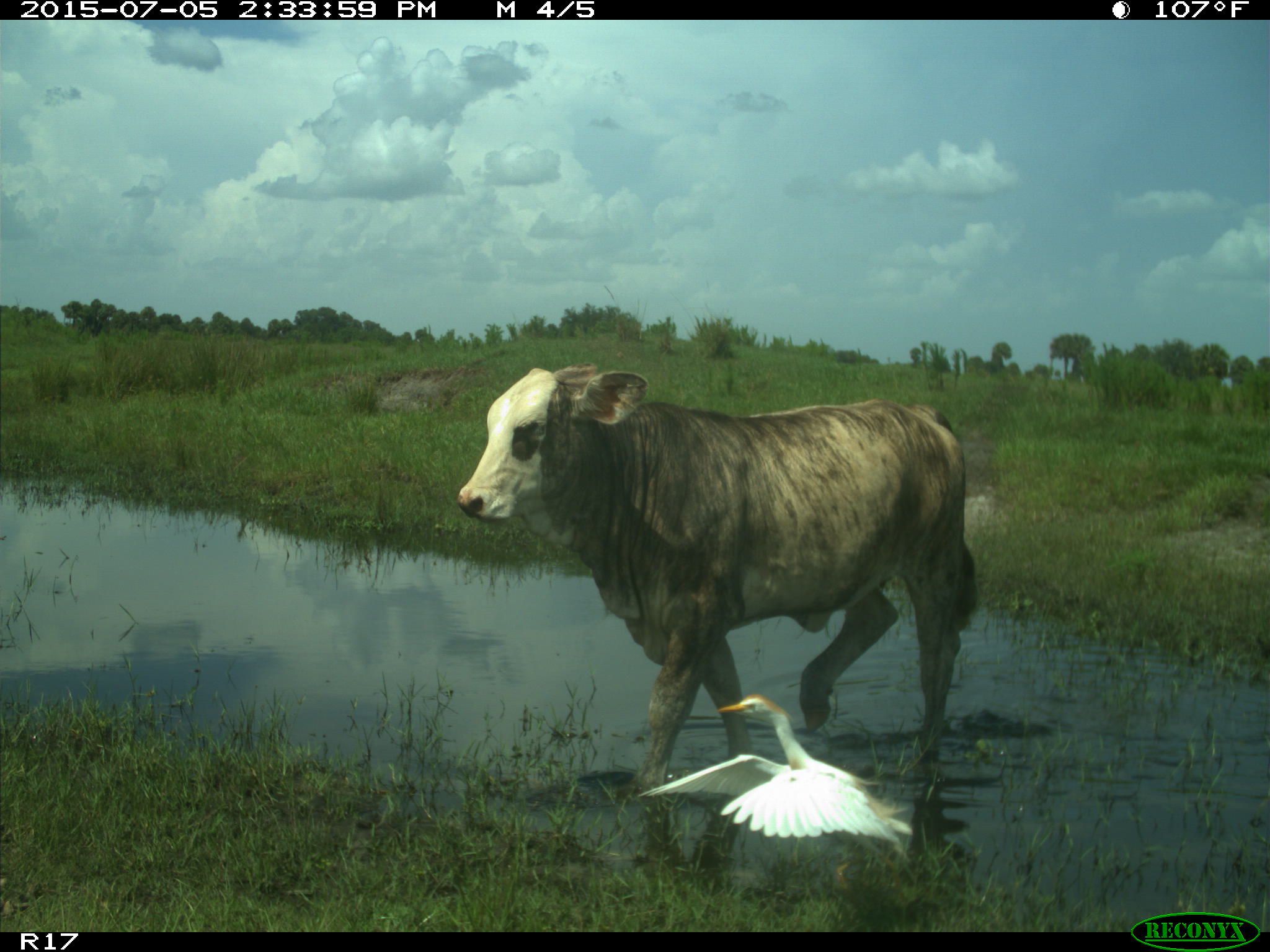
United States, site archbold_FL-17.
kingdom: Animalia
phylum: Chordata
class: Mammalia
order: Artiodactyla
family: Bovidae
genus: Bos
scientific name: Bos taurus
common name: domestic cow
Bos taurus (domestic cow).